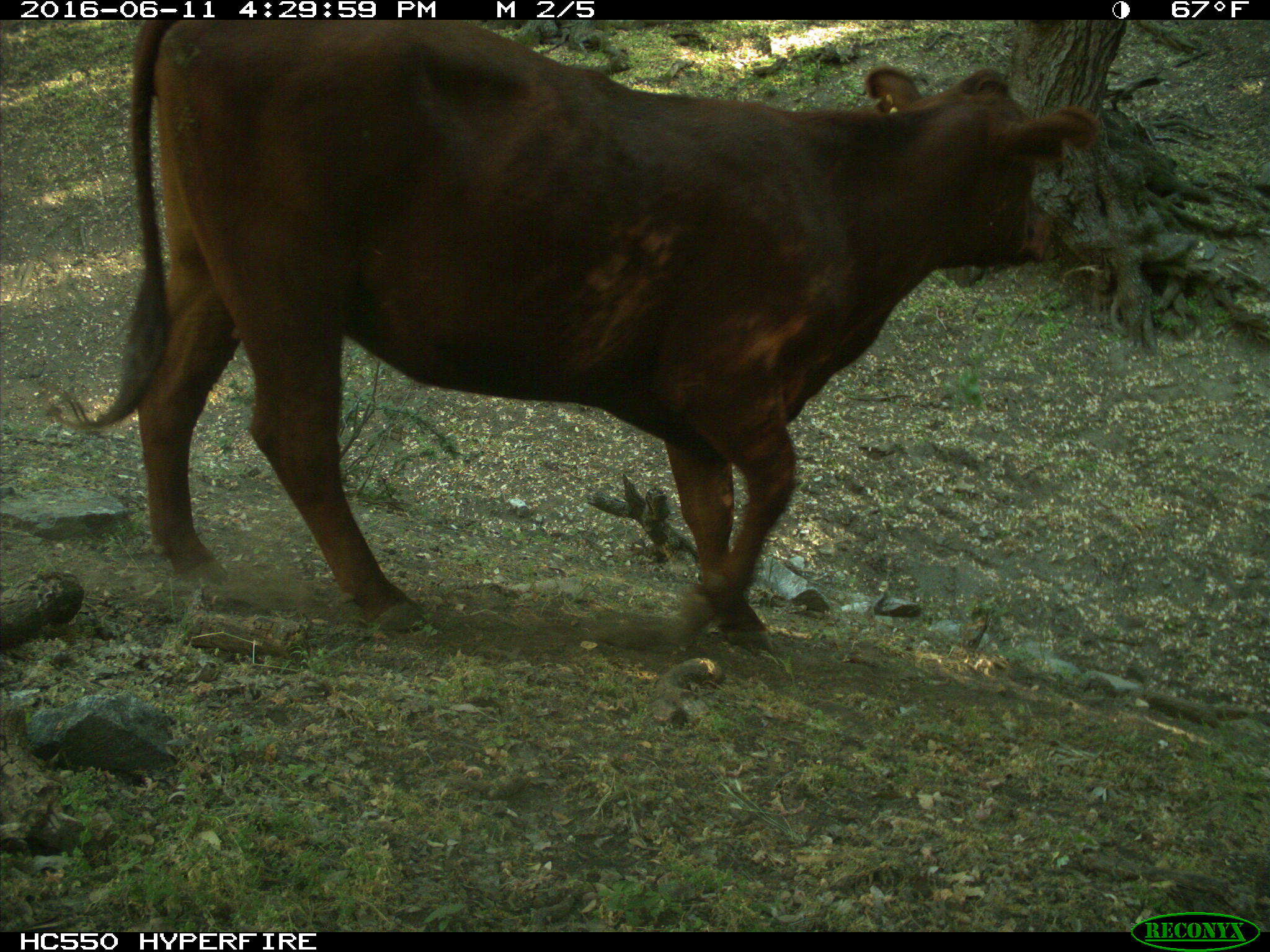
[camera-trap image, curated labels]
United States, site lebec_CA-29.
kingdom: Animalia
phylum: Chordata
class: Mammalia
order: Artiodactyla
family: Bovidae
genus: Bos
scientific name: Bos taurus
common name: domestic cow